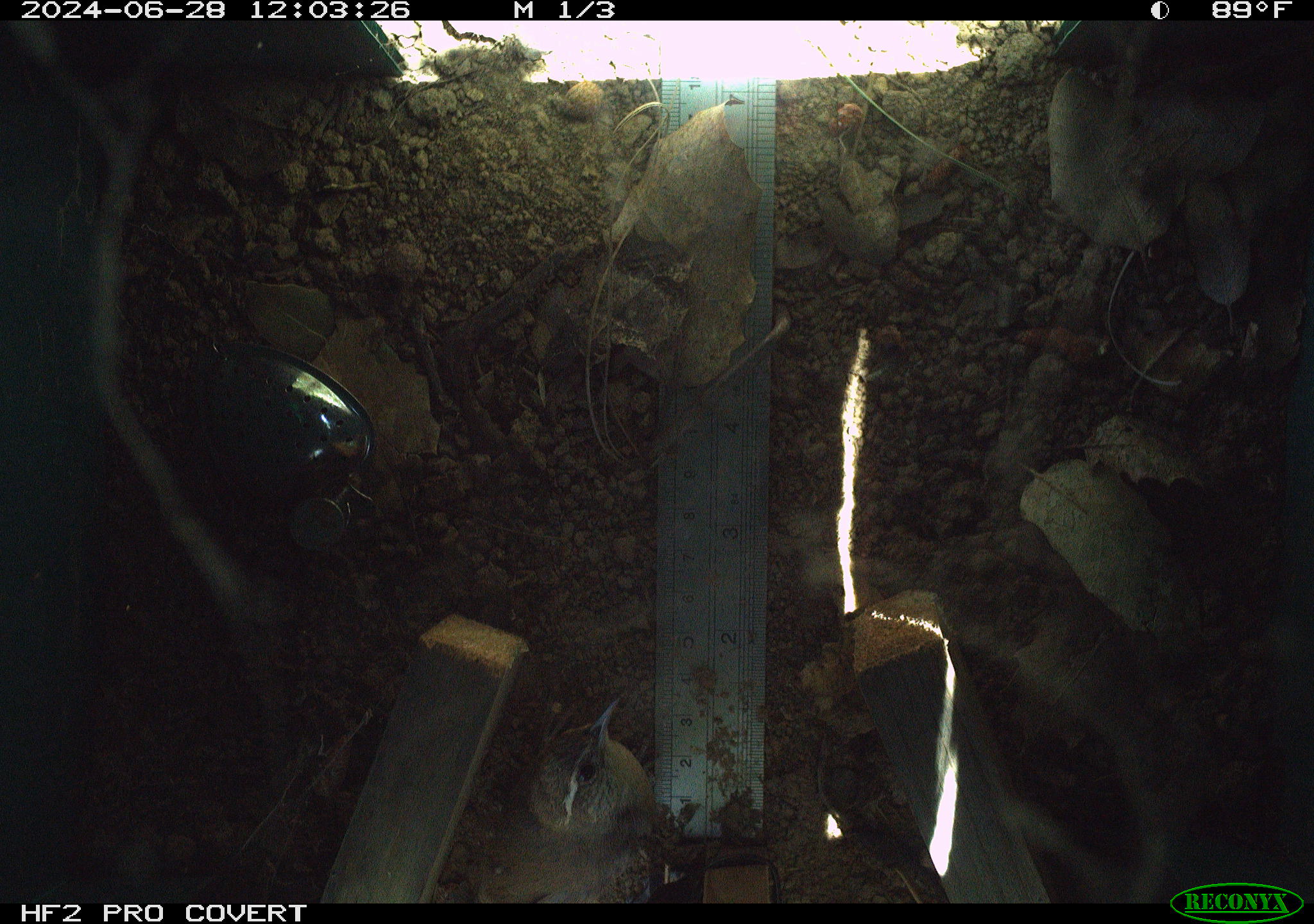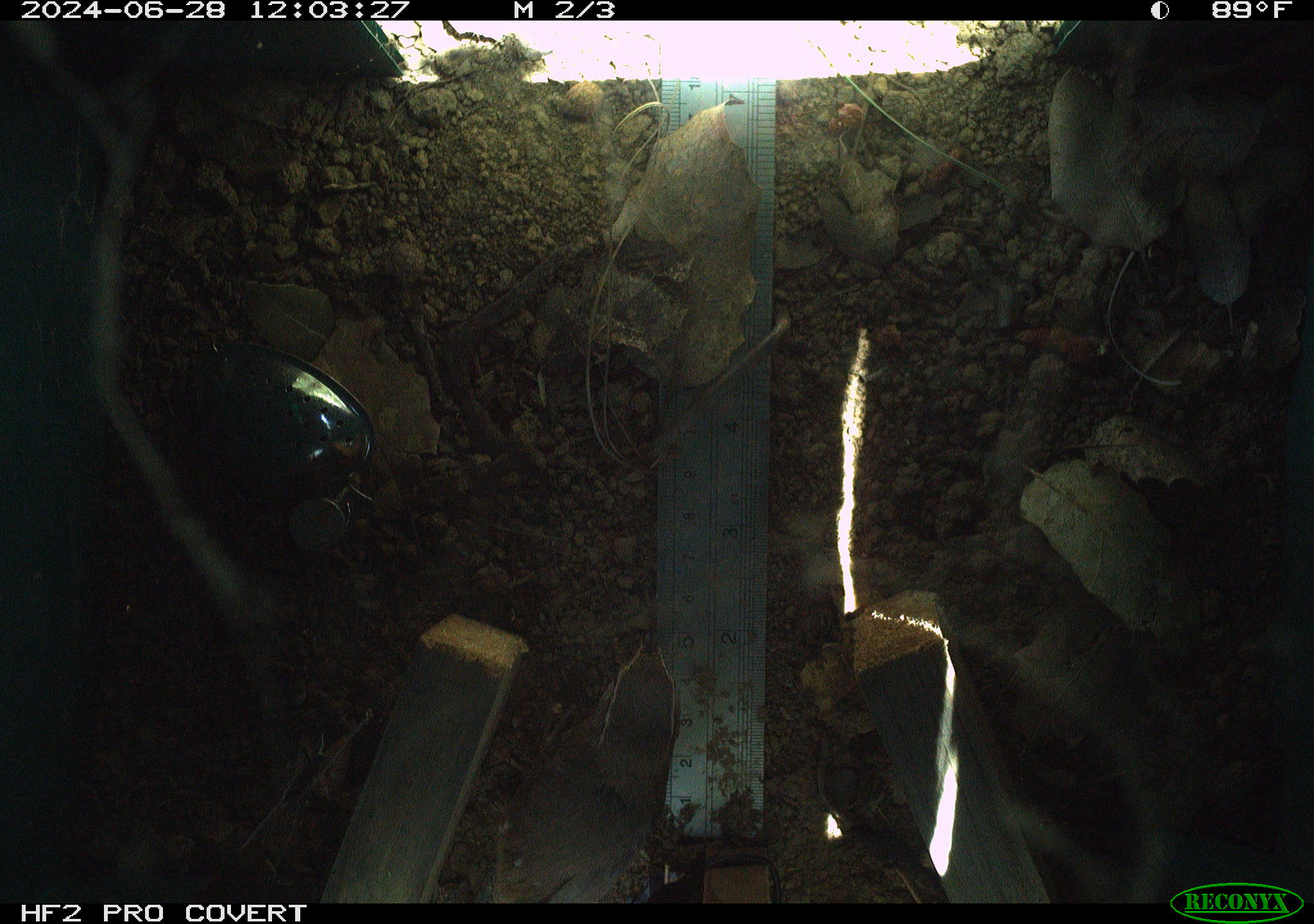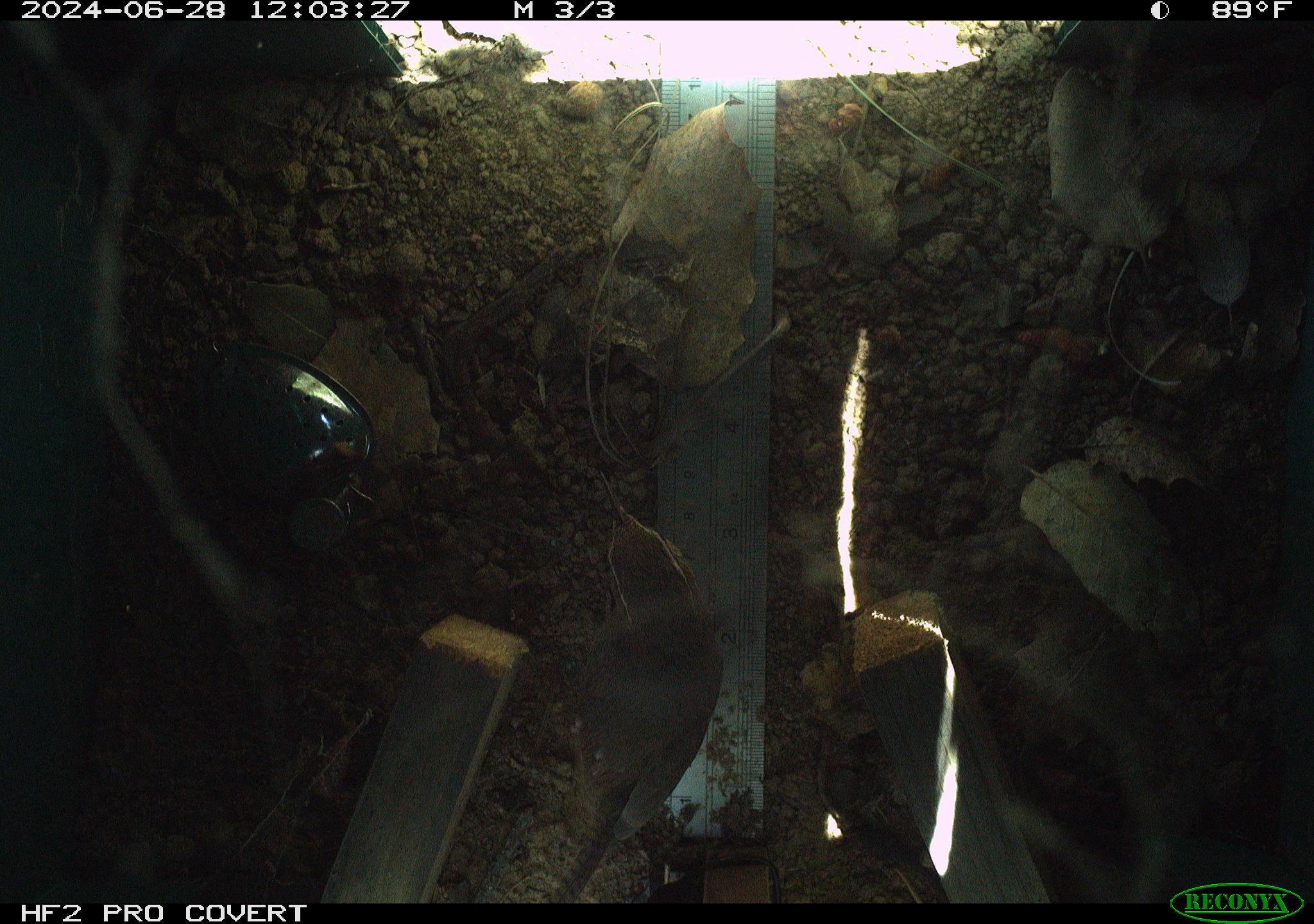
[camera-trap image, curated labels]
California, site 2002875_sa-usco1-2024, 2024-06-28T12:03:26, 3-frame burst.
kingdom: Animalia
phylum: Chordata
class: Aves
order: Passeriformes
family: Troglodytidae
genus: Thryomanes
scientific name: Thryomanes bewickii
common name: bewick's wren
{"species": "bewick's wren (Thryomanes bewickii)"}